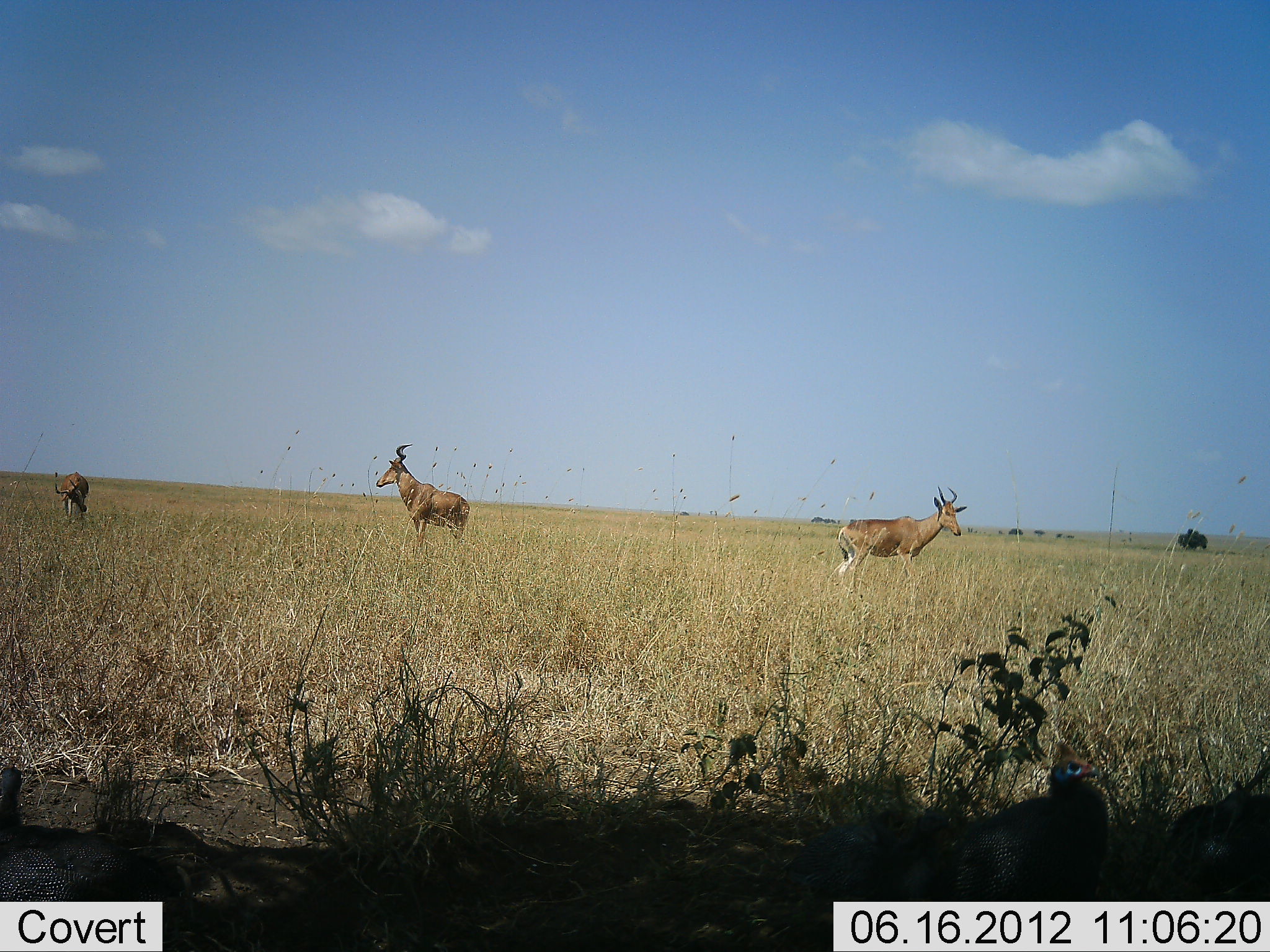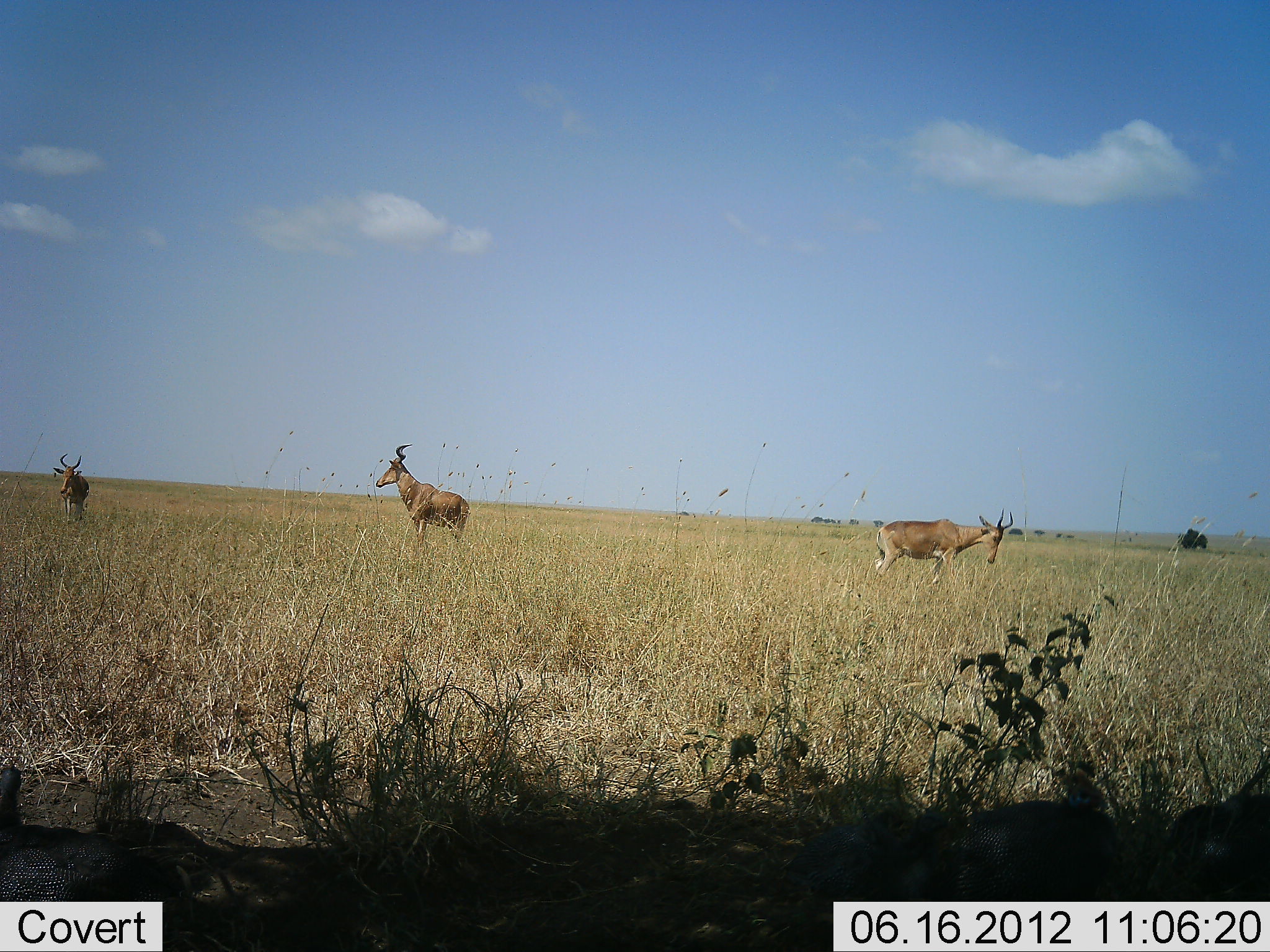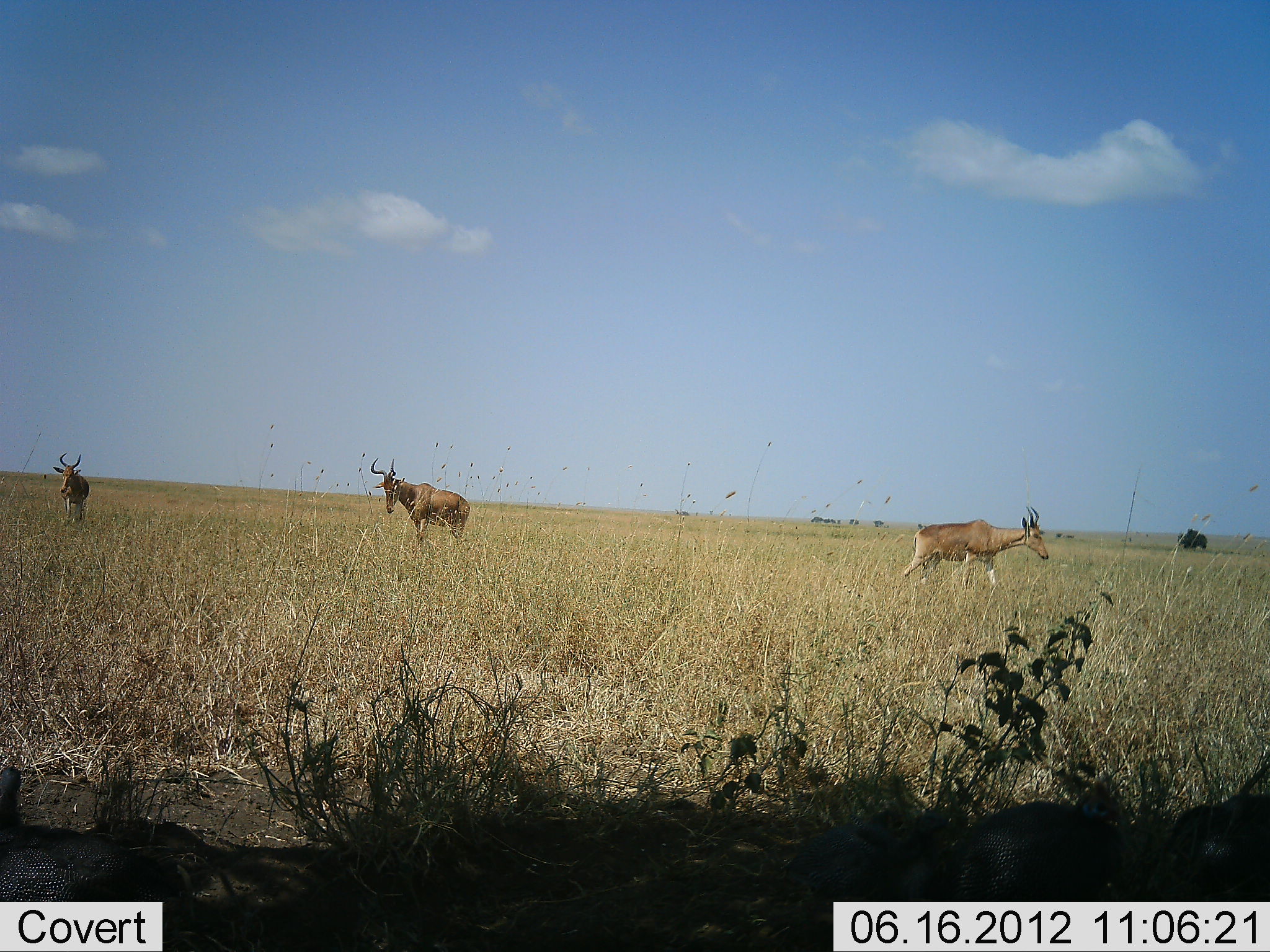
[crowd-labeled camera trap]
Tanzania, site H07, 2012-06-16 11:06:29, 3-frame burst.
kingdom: Animalia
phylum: Chordata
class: Mammalia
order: Artiodactyla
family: Bovidae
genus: Alcelaphus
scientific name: Alcelaphus buselaphus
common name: hartebeest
Hartebeest (Alcelaphus buselaphus), count 3. Behavior (volunteer vote fractions): standing 90%, resting 0%, moving 50%, interacting 0%. Young present (vote fraction): 0%. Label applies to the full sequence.